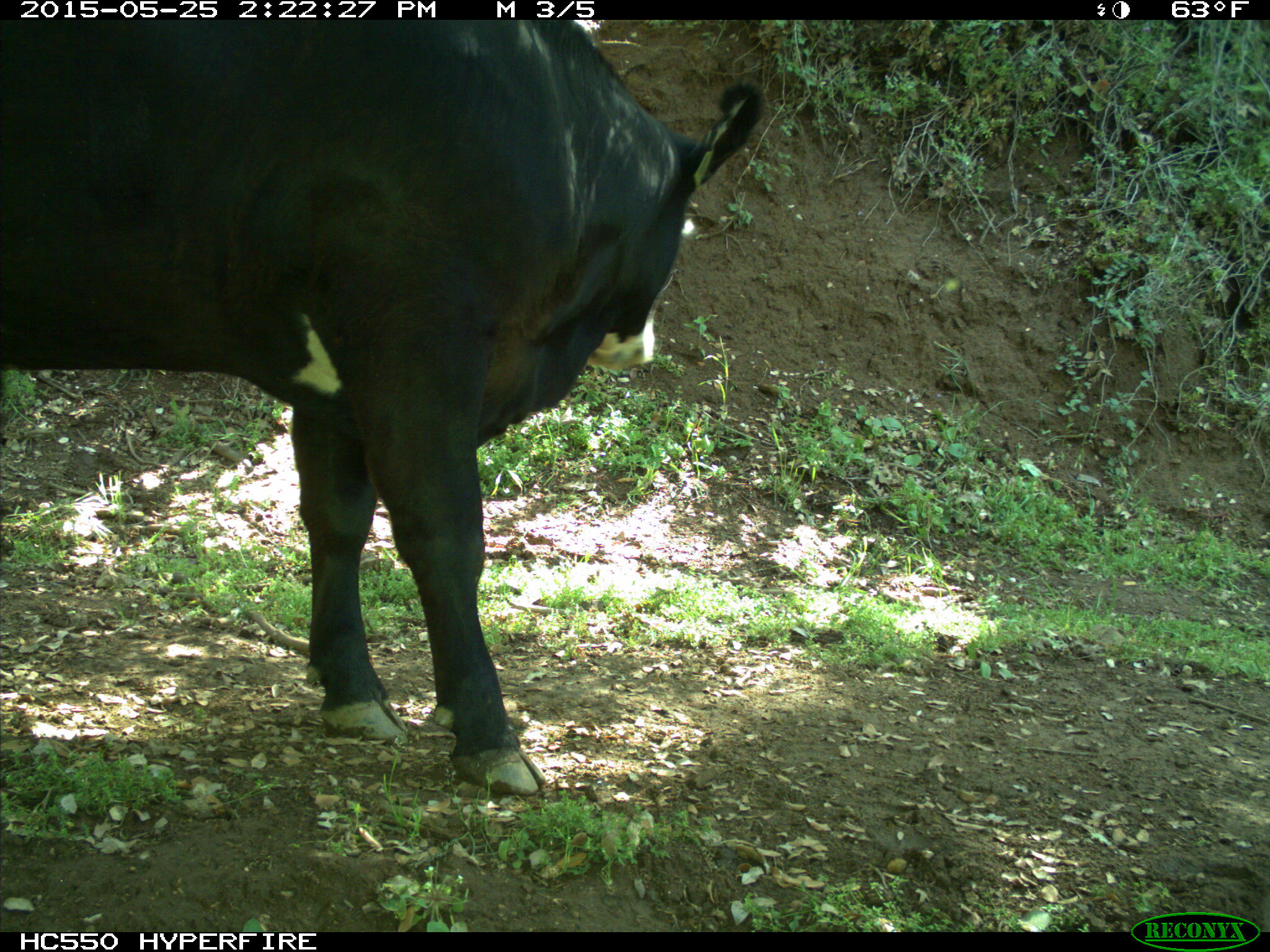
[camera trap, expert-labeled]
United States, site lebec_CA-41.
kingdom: Animalia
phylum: Chordata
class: Mammalia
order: Artiodactyla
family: Bovidae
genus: Bos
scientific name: Bos taurus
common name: domestic cow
Bos taurus (domestic cow).